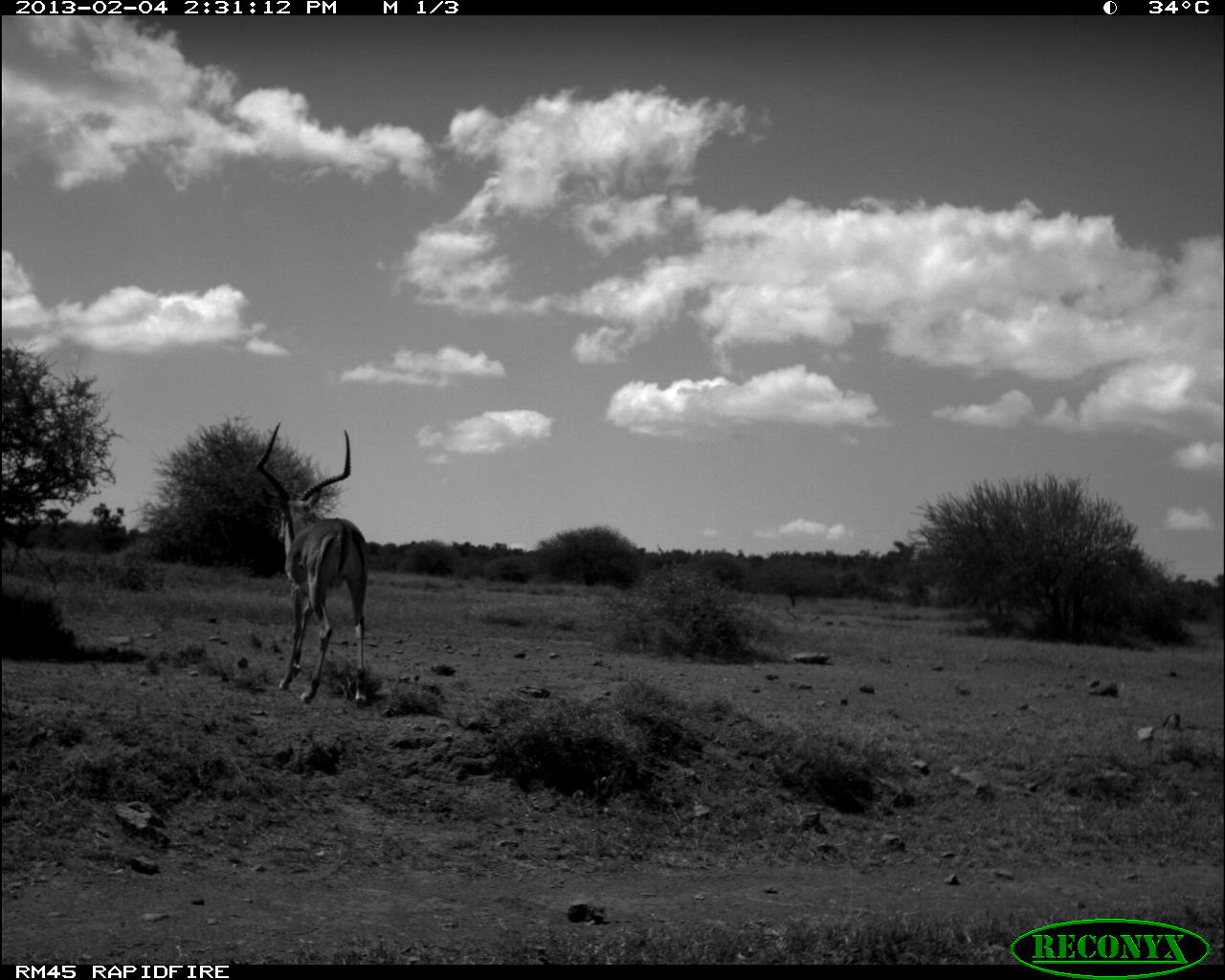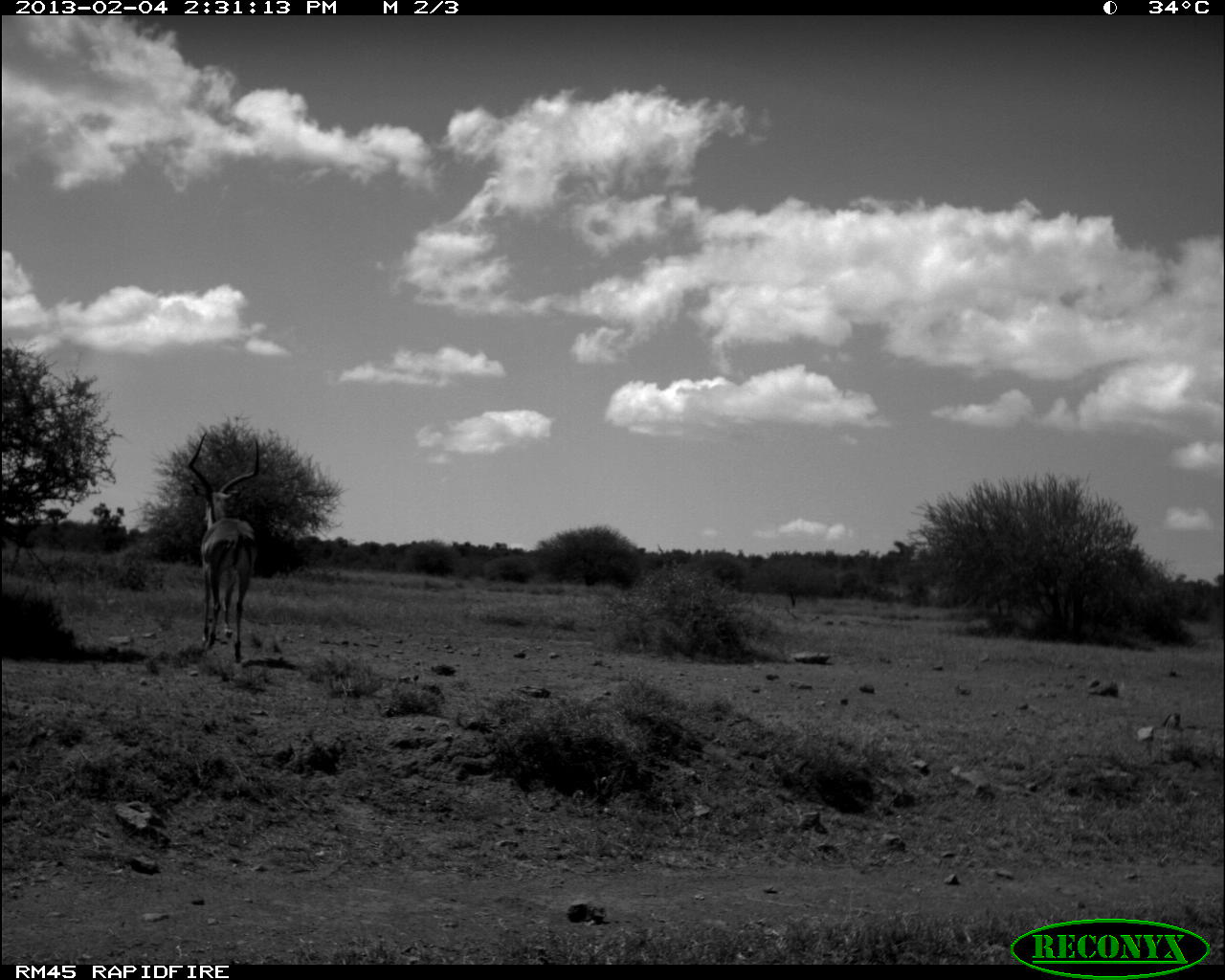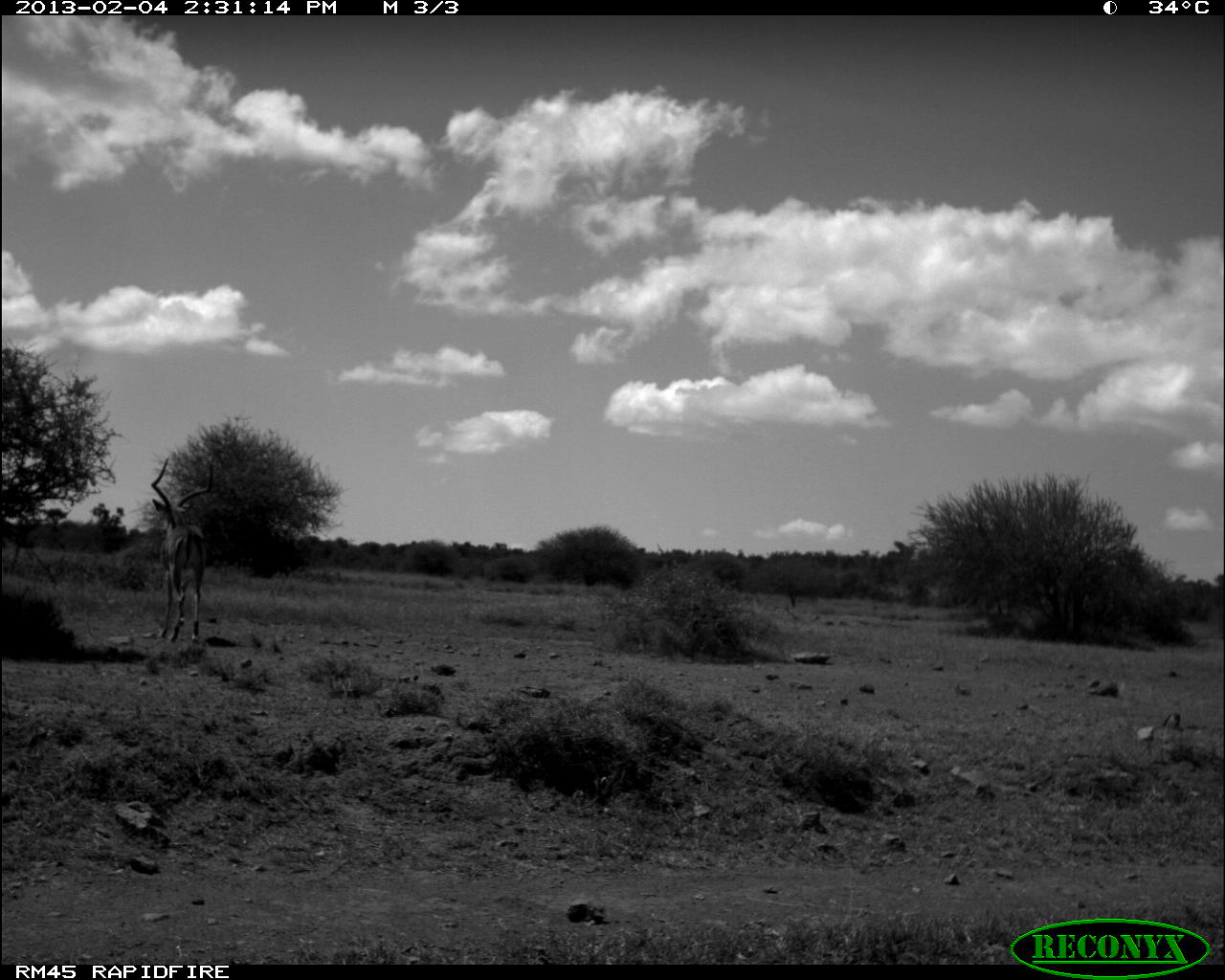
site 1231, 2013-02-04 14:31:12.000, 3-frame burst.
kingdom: Animalia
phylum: Chordata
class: Mammalia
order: Artiodactyla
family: Bovidae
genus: Aepyceros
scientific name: Aepyceros melampus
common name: impala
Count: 1.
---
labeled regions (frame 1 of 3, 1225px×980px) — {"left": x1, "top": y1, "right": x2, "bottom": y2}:
aepyceros melampus: {"left": 253, "top": 420, "right": 370, "bottom": 709}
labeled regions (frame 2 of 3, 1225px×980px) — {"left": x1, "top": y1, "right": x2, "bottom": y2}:
aepyceros melampus: {"left": 186, "top": 430, "right": 261, "bottom": 664}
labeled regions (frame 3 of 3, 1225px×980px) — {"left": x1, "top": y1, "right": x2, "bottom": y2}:
aepyceros melampus: {"left": 150, "top": 455, "right": 216, "bottom": 645}